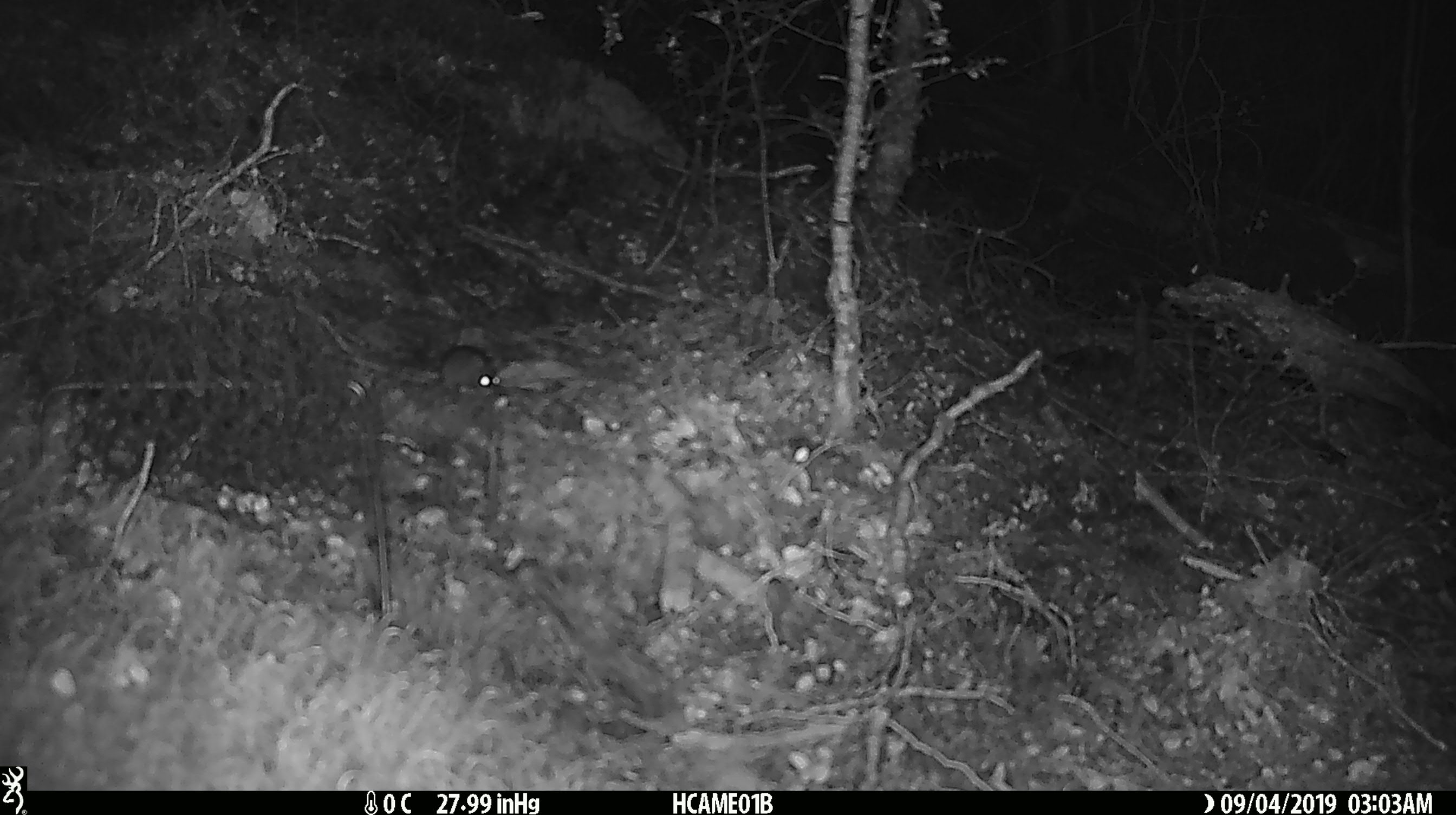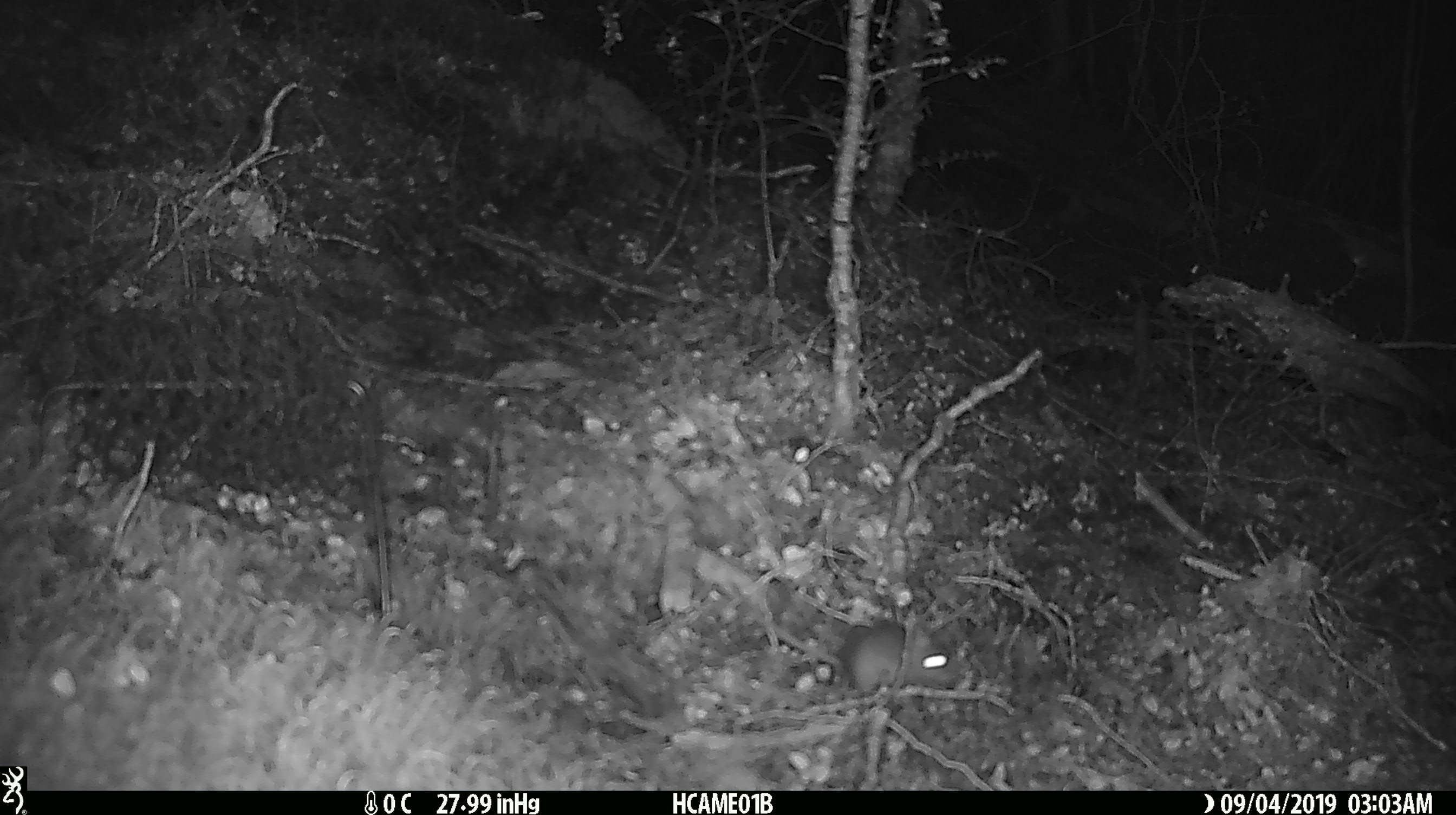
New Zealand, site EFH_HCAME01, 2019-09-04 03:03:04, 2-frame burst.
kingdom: Animalia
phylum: Chordata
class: Mammalia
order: Rodentia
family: Muridae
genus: Mus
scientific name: Mus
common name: mouse